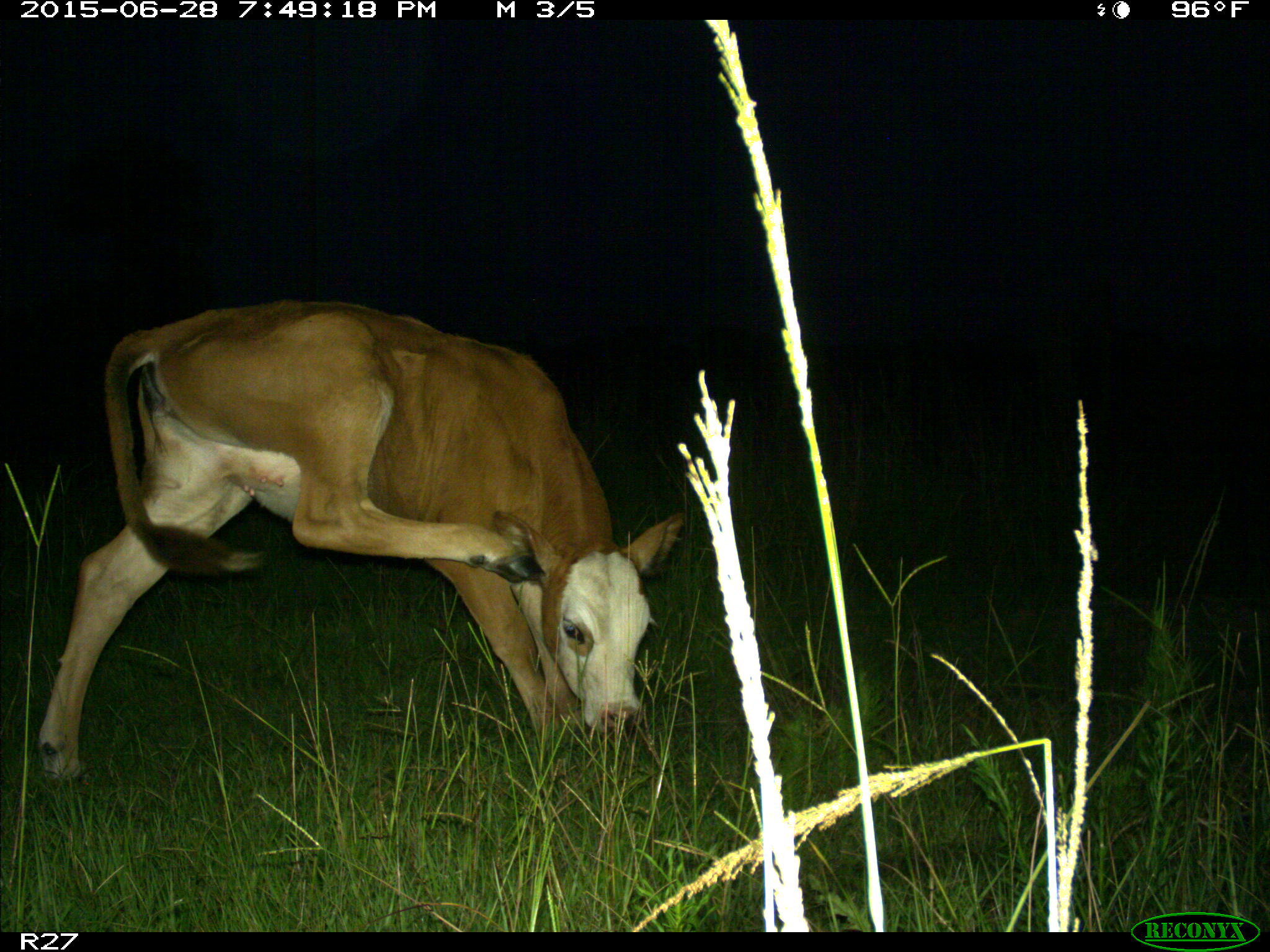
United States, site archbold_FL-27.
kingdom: Animalia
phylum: Chordata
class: Mammalia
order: Artiodactyla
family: Bovidae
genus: Bos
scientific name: Bos taurus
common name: domestic cow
Bos taurus (domestic cow).